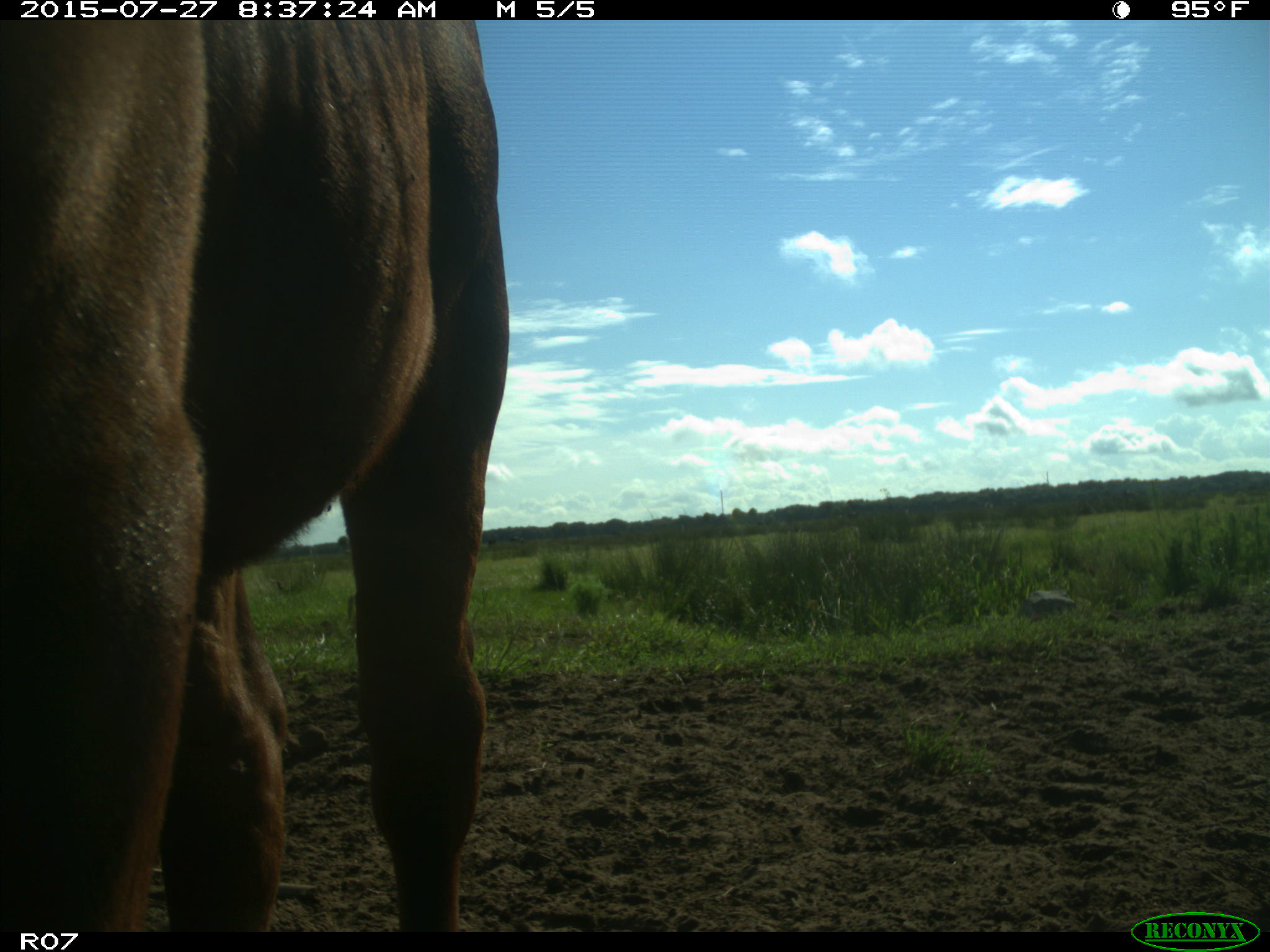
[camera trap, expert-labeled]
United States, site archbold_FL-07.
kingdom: Animalia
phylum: Chordata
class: Mammalia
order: Artiodactyla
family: Bovidae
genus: Bos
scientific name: Bos taurus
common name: domestic cow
Bos taurus (domestic cow).